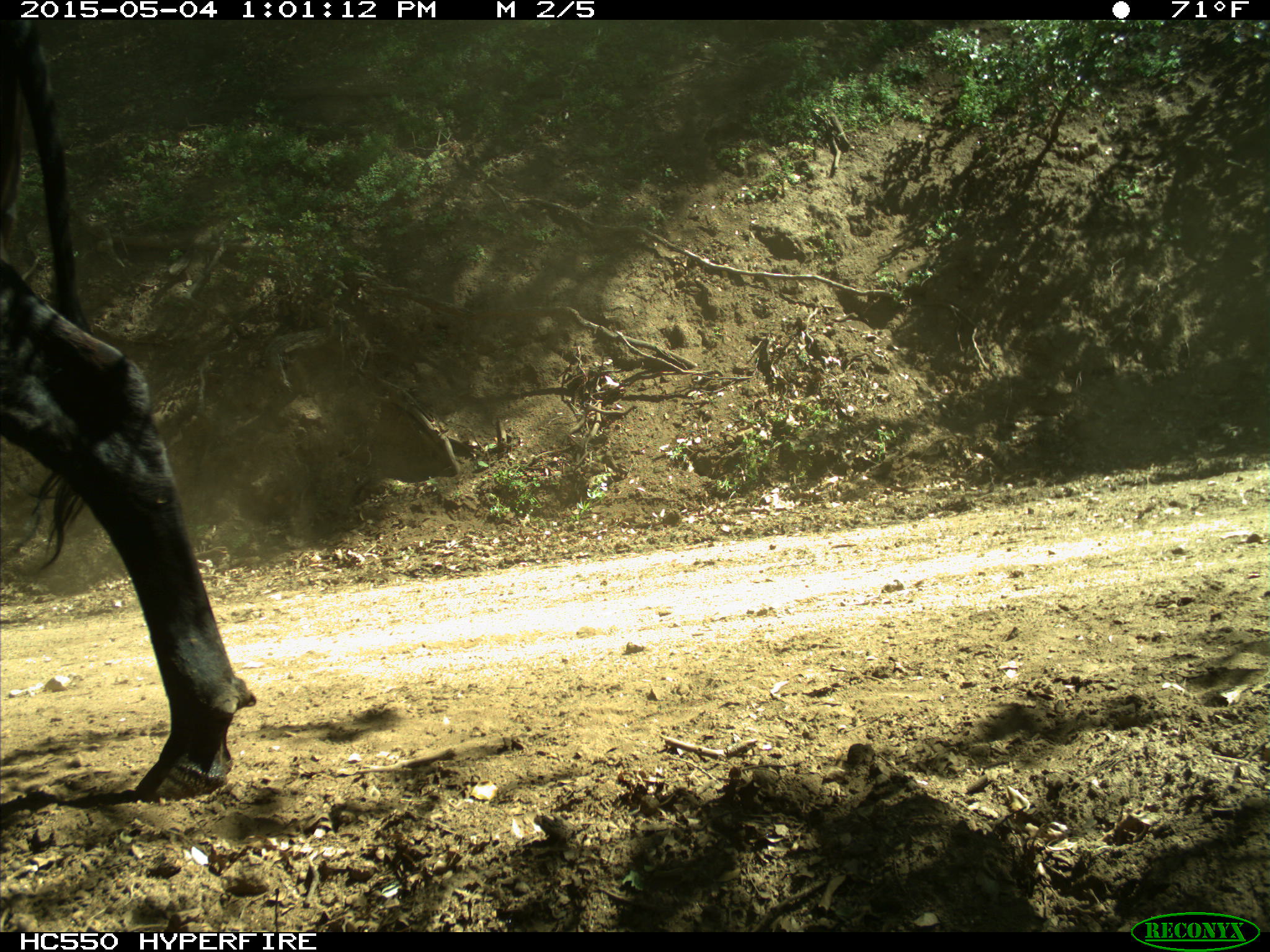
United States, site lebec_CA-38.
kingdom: Animalia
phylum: Chordata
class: Mammalia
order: Artiodactyla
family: Bovidae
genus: Bos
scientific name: Bos taurus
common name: domestic cow